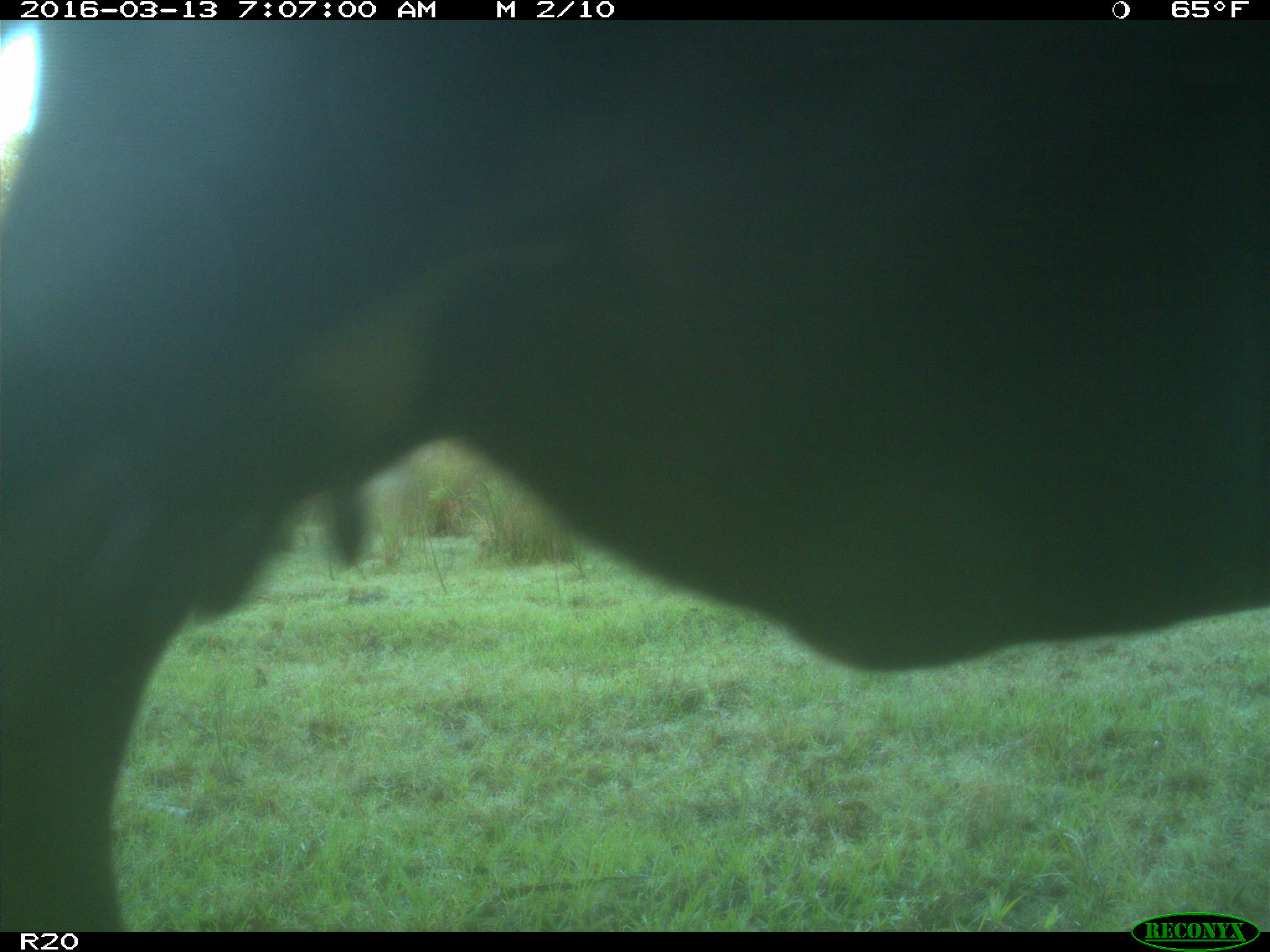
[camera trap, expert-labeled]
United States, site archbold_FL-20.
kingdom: Animalia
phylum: Chordata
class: Mammalia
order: Artiodactyla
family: Bovidae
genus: Bos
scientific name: Bos taurus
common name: domestic cow